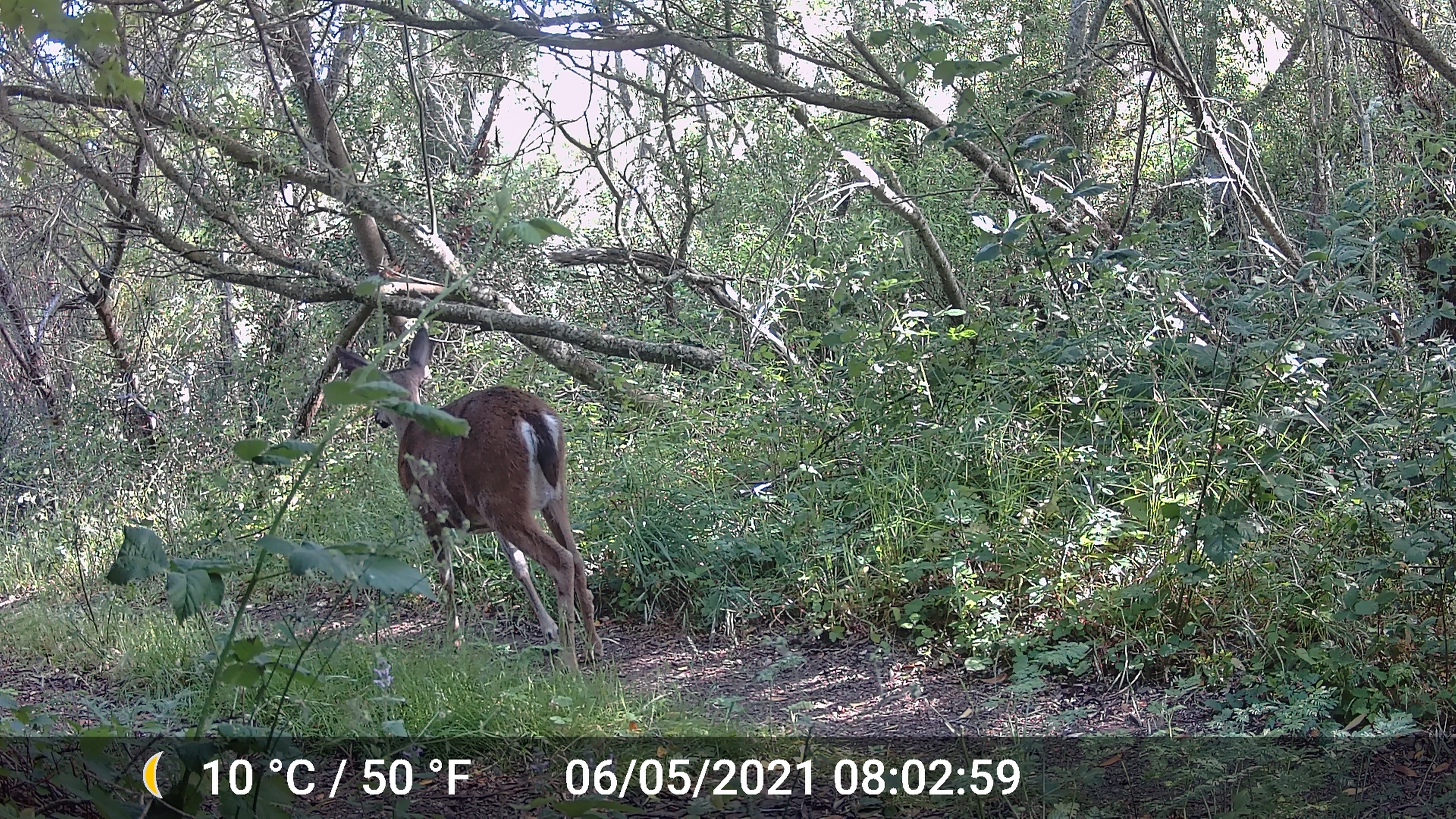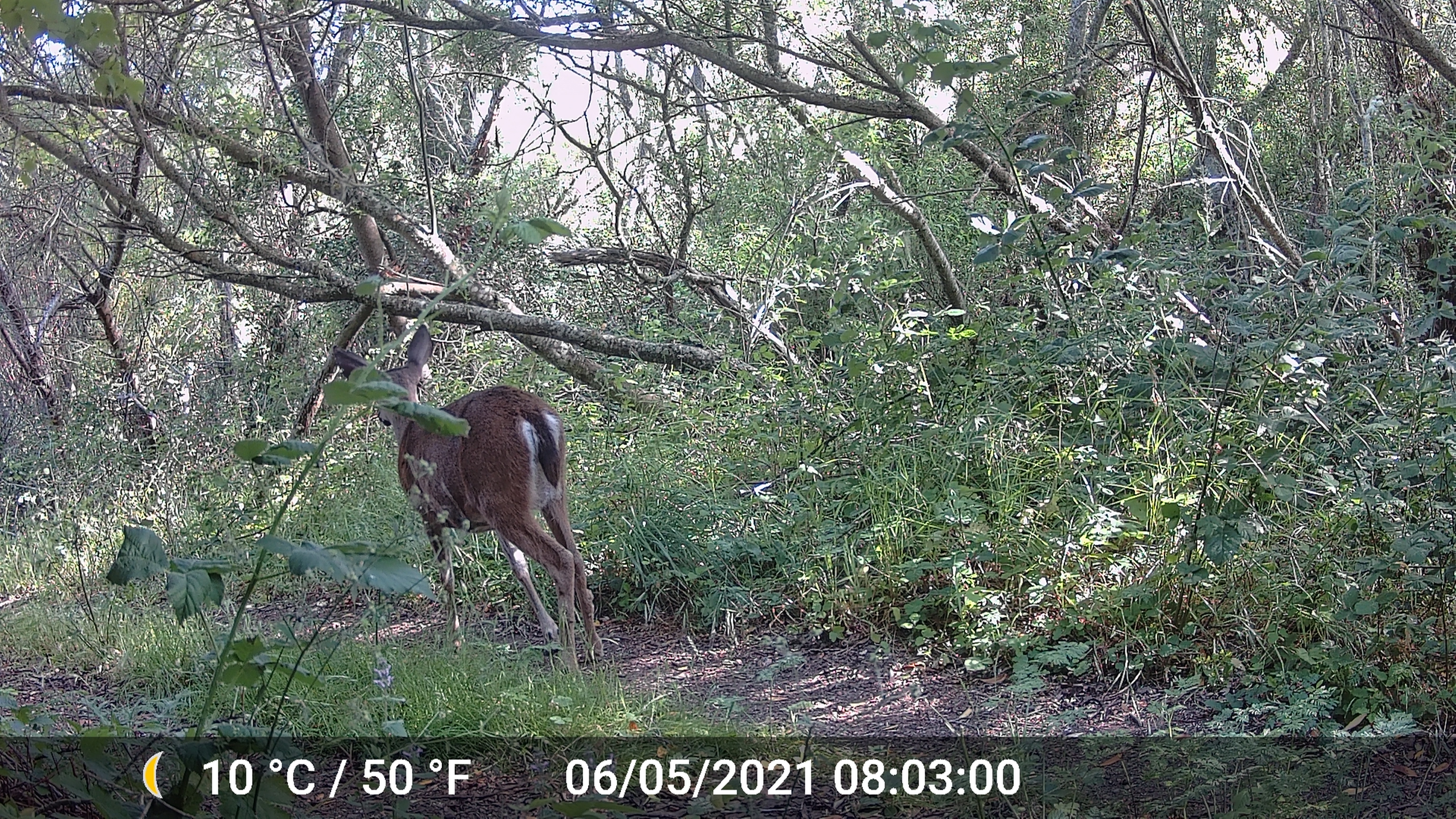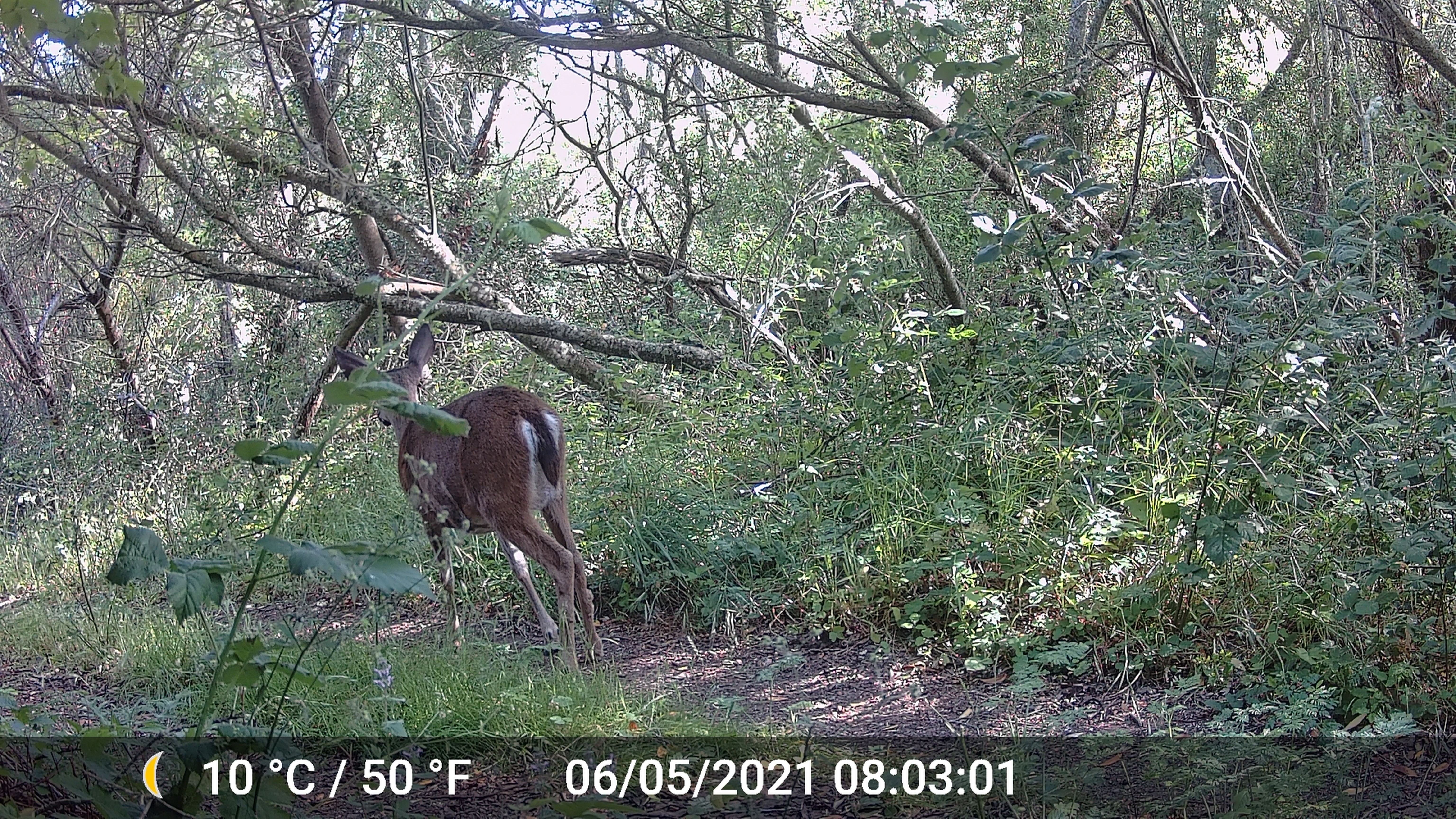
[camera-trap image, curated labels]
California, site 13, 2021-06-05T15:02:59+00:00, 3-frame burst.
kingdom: Animalia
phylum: Chordata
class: Mammalia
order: Artiodactyla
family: Cervidae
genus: Odocoileus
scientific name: Odocoileus hemionus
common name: mule deer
Mule deer (Odocoileus hemionus).